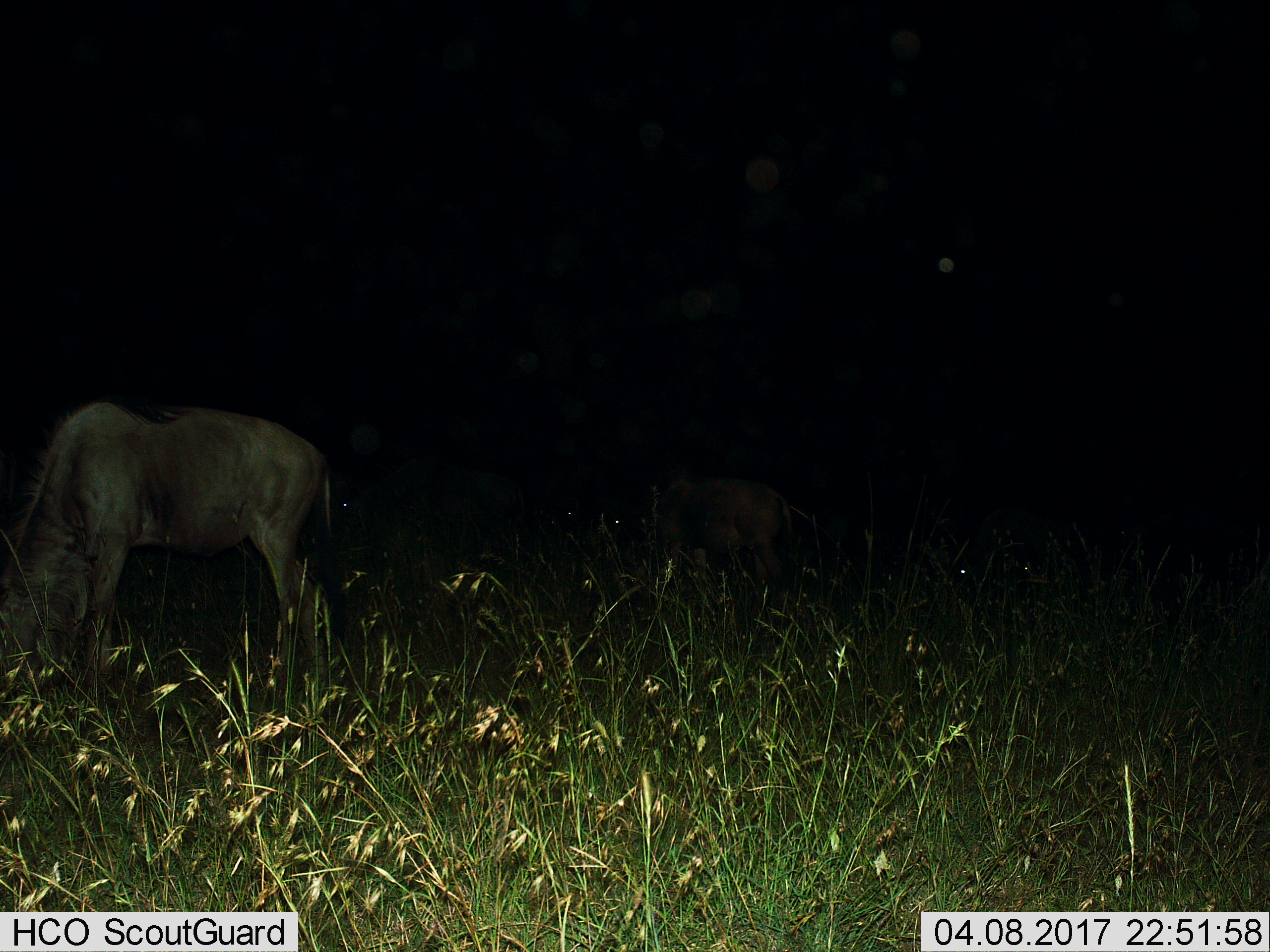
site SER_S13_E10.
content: unidentified animal